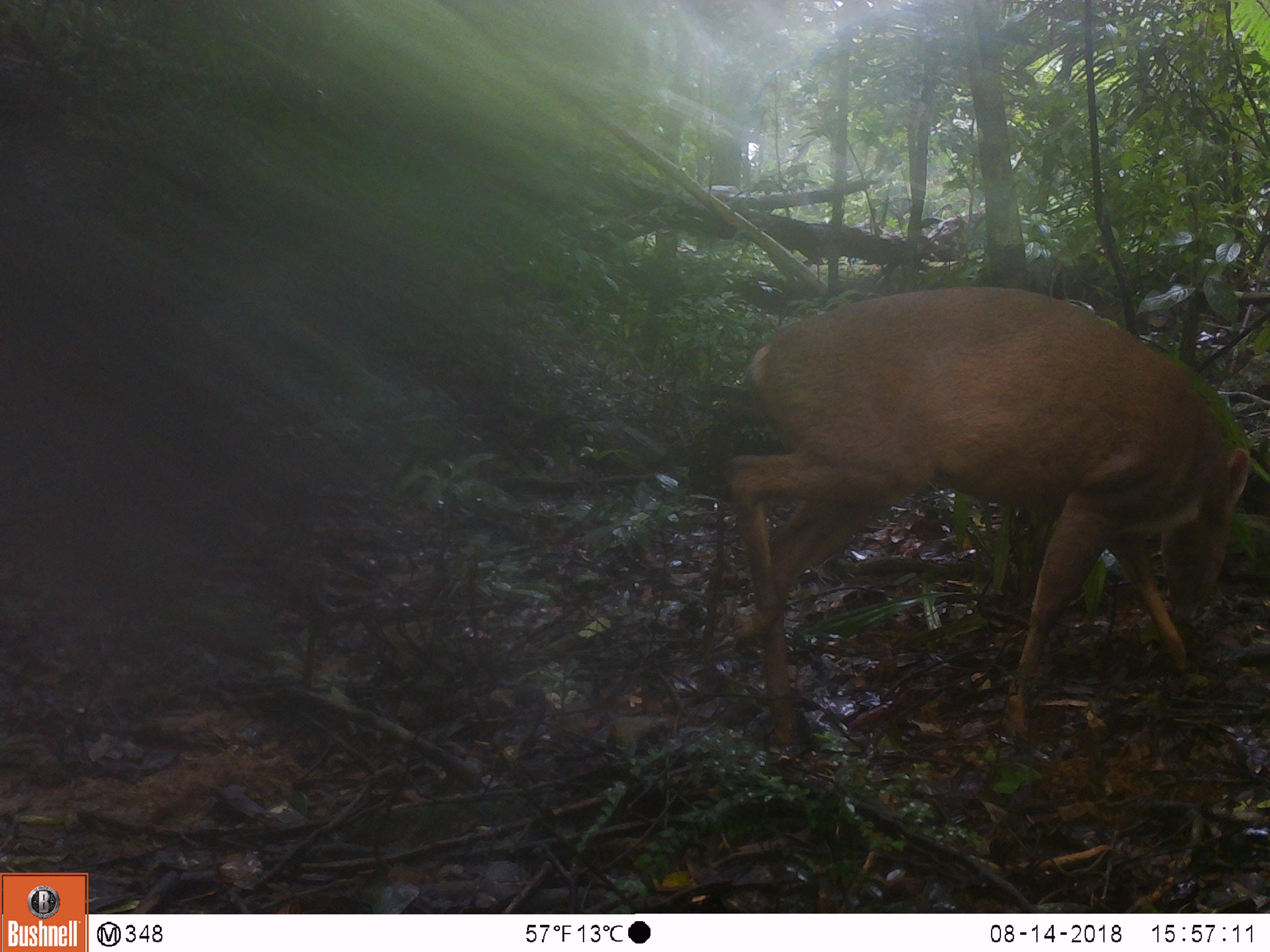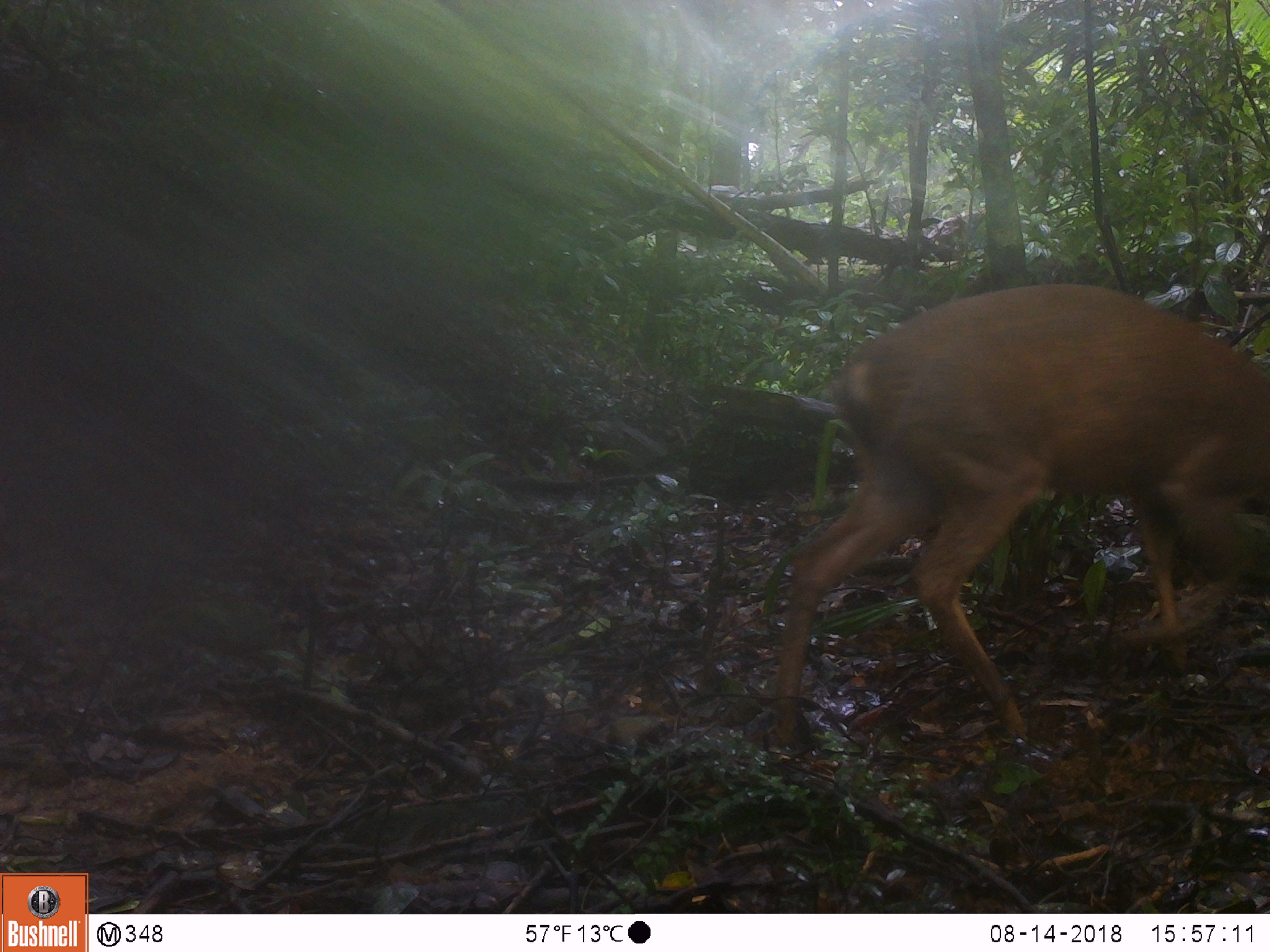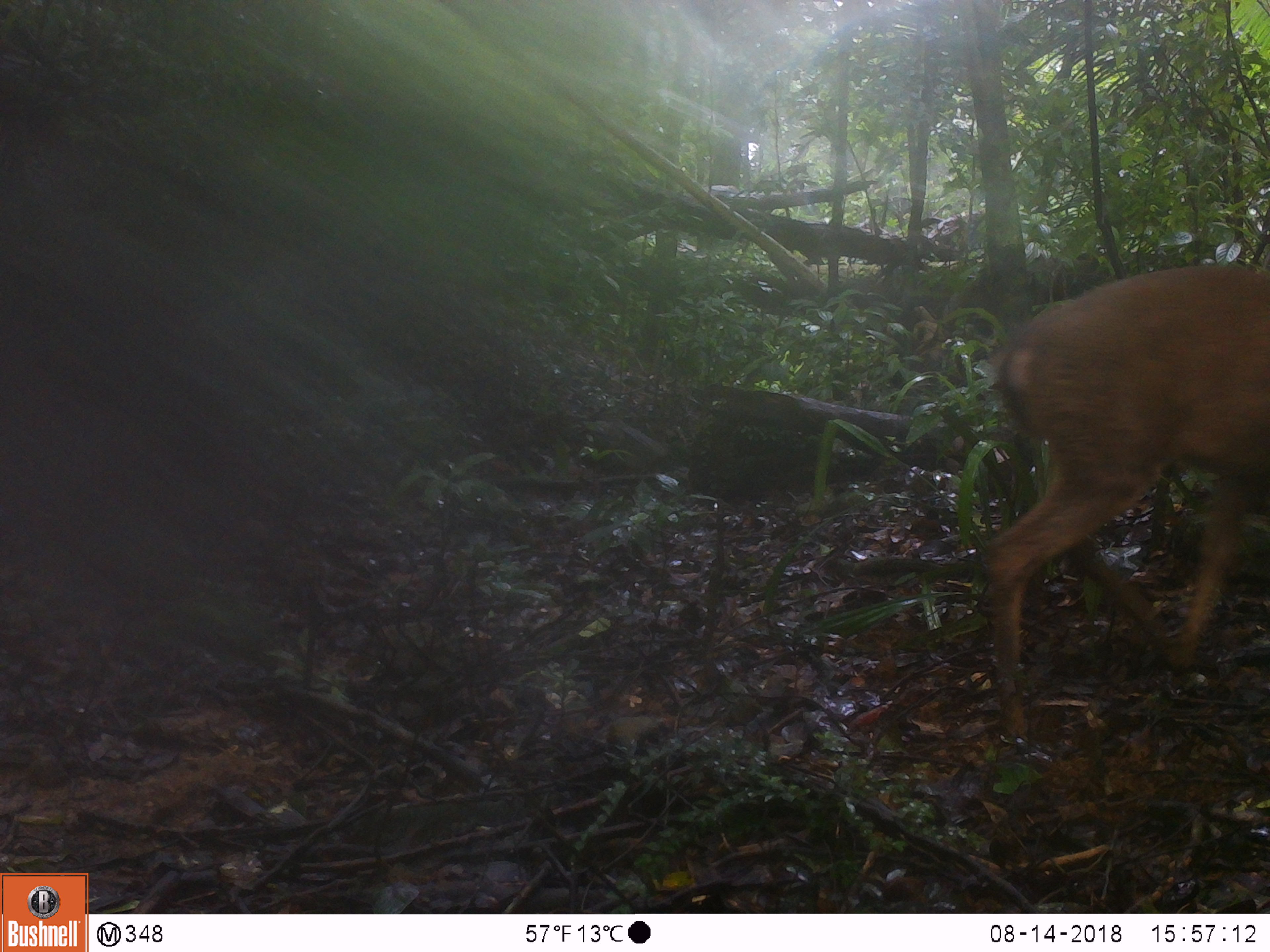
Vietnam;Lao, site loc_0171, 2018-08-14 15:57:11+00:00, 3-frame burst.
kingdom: Animalia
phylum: Chordata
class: Mammalia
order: Artiodactyla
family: Cervidae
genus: Muntiacus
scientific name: Muntiacus vuquangensis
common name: large-antlered muntjac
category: large antlered muntjac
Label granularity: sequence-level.